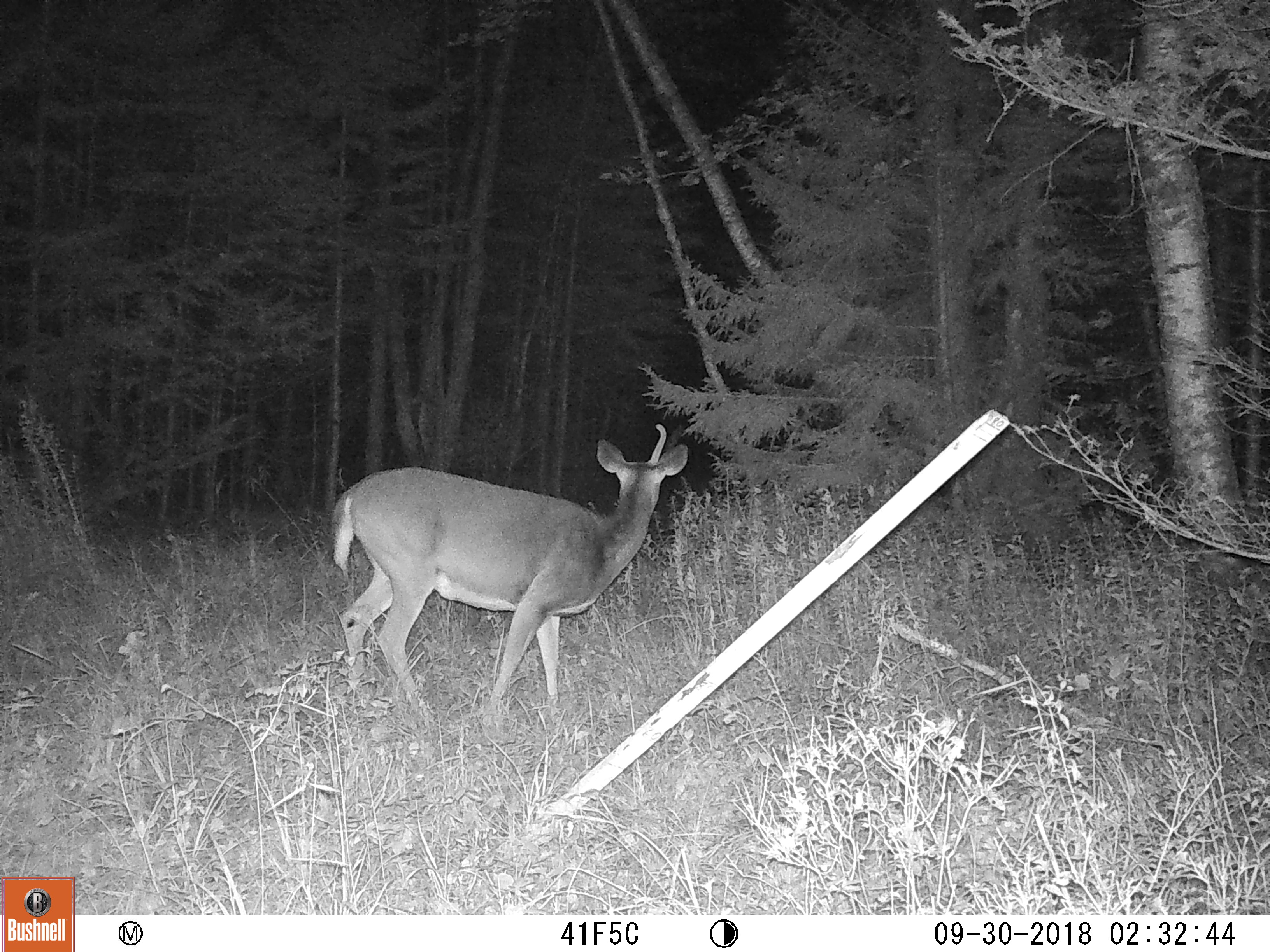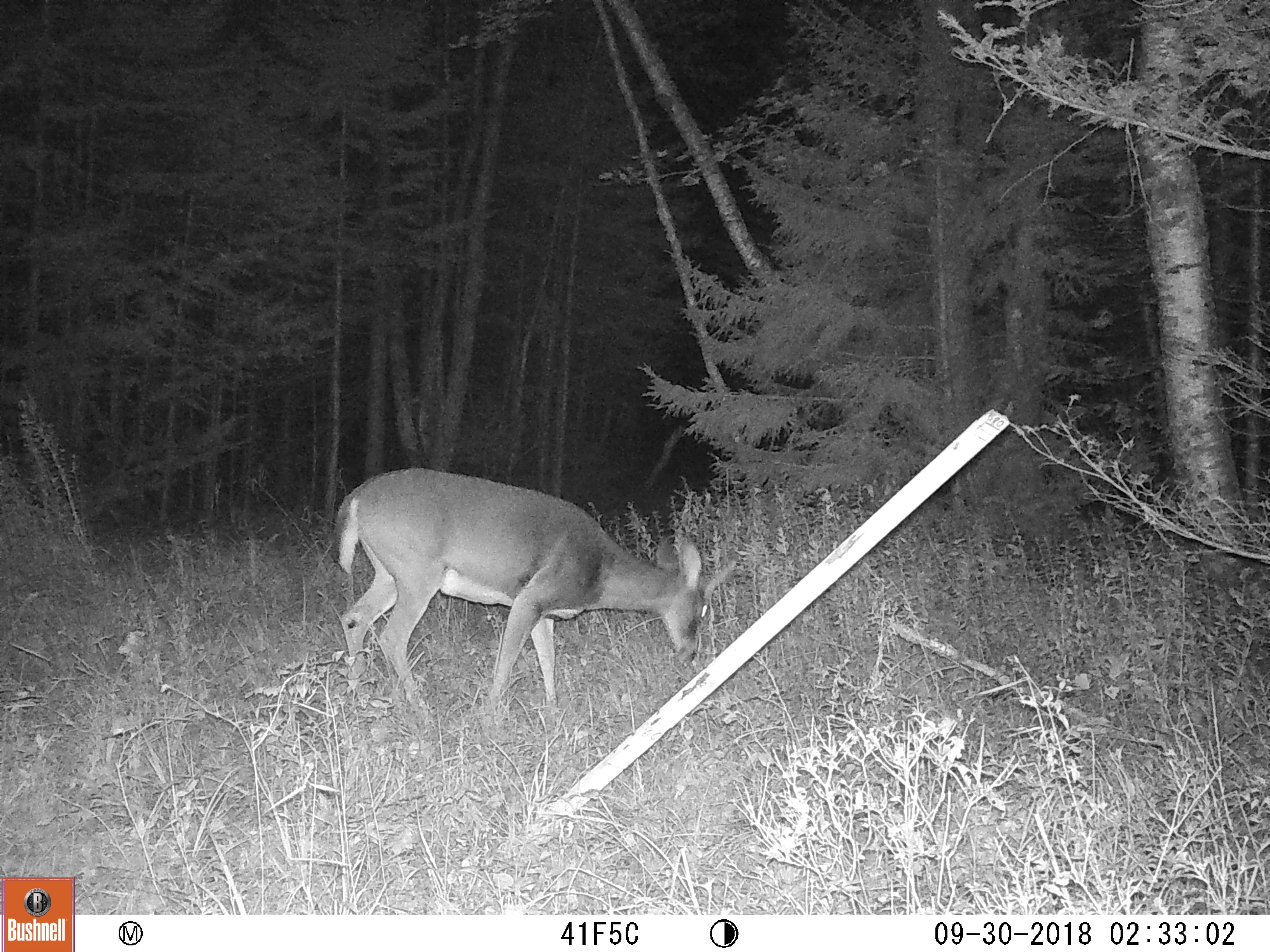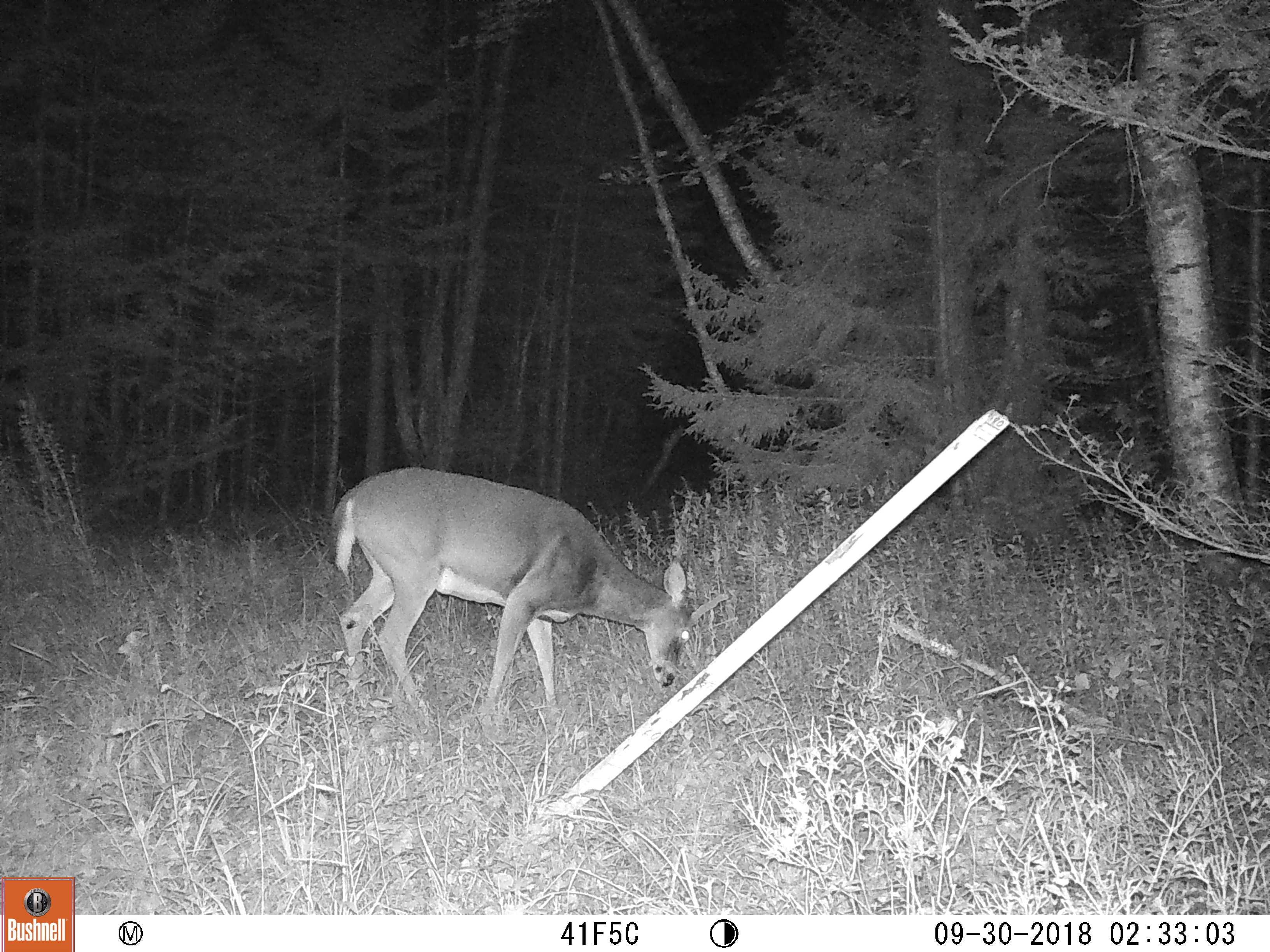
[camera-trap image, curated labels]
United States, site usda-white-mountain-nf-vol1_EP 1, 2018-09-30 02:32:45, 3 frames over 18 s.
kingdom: Animalia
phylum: Chordata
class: Mammalia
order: Artiodactyla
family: Cervidae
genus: Odocoileus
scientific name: Odocoileus virginianus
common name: white-tailed deer